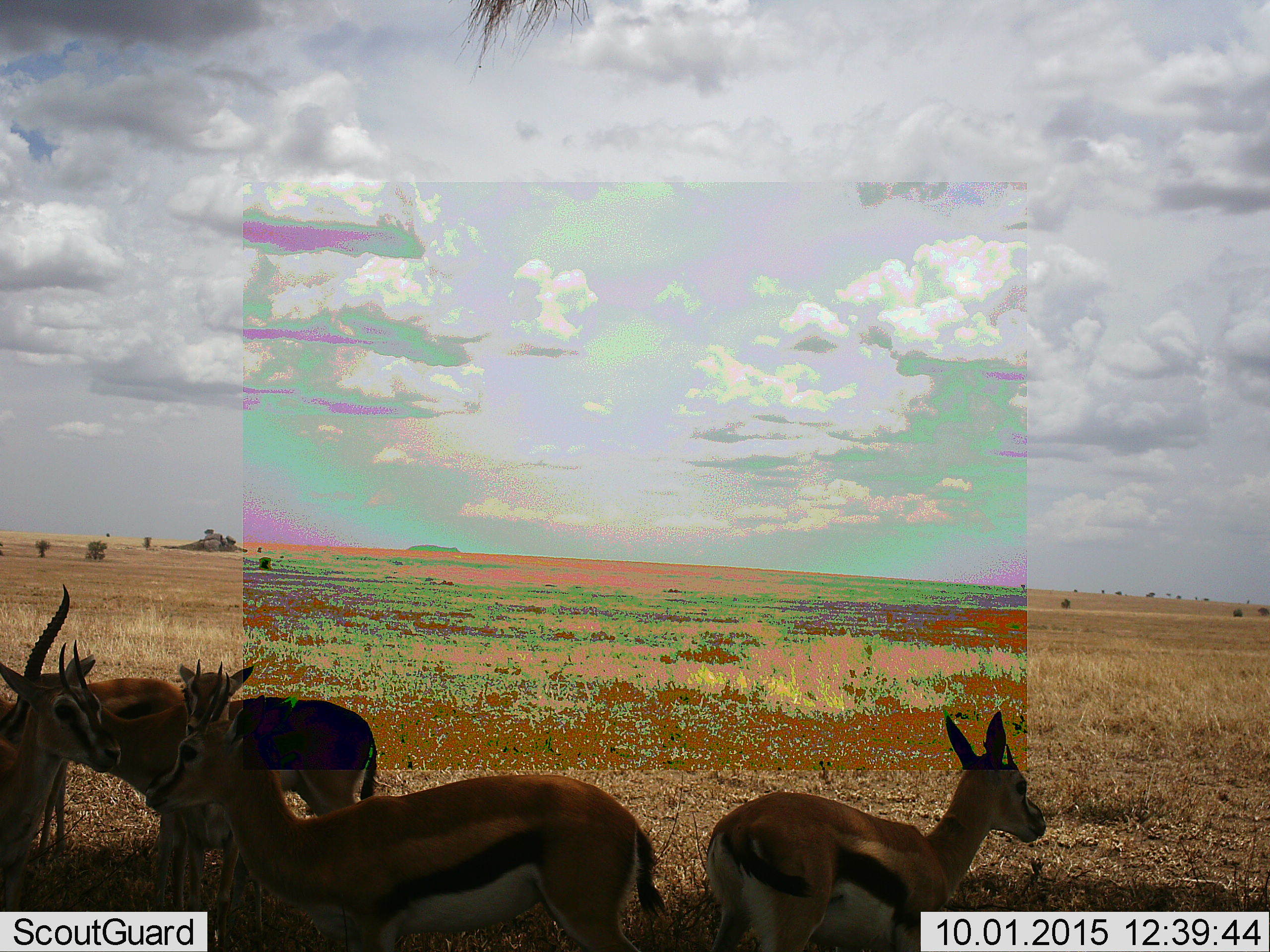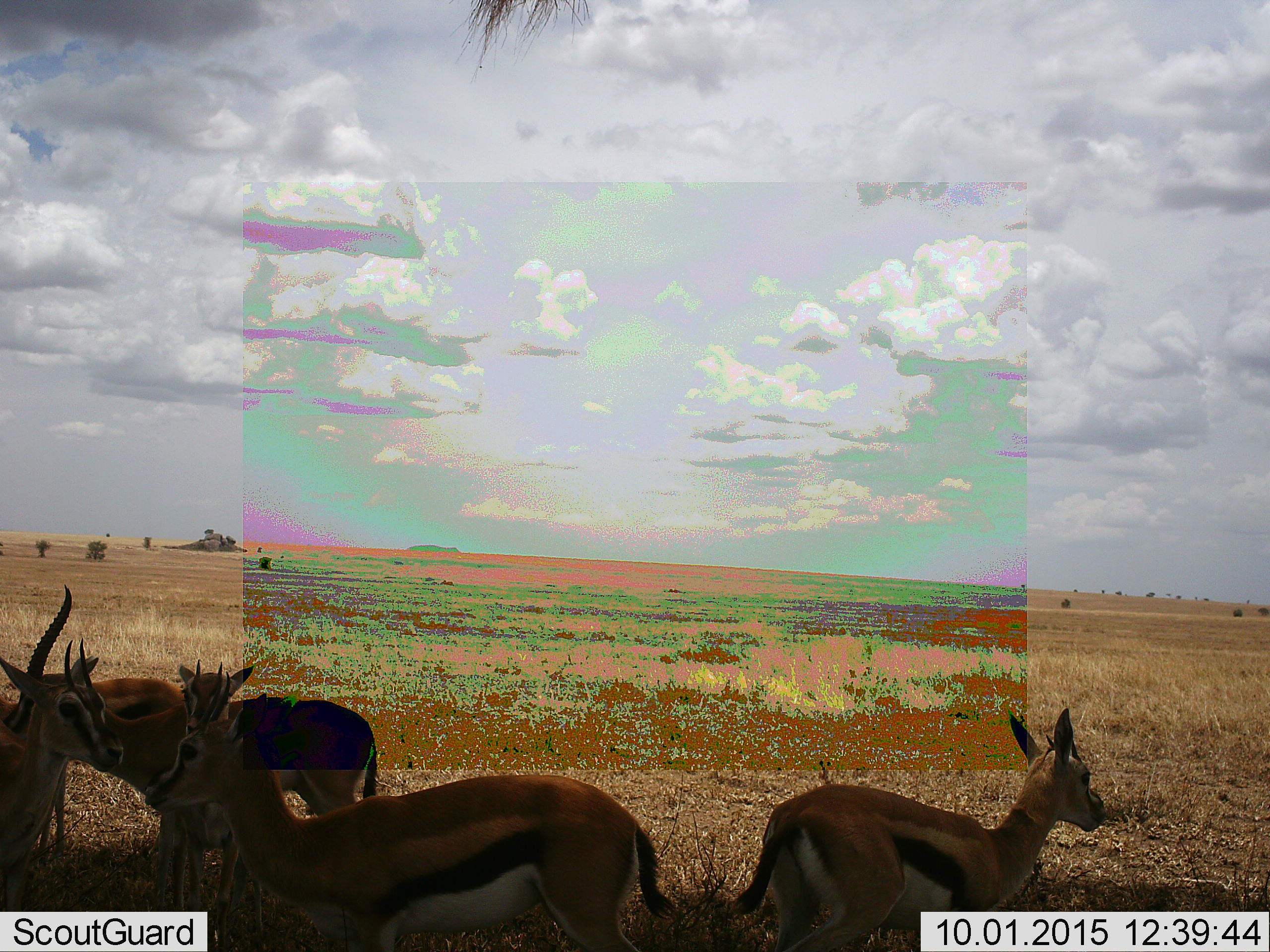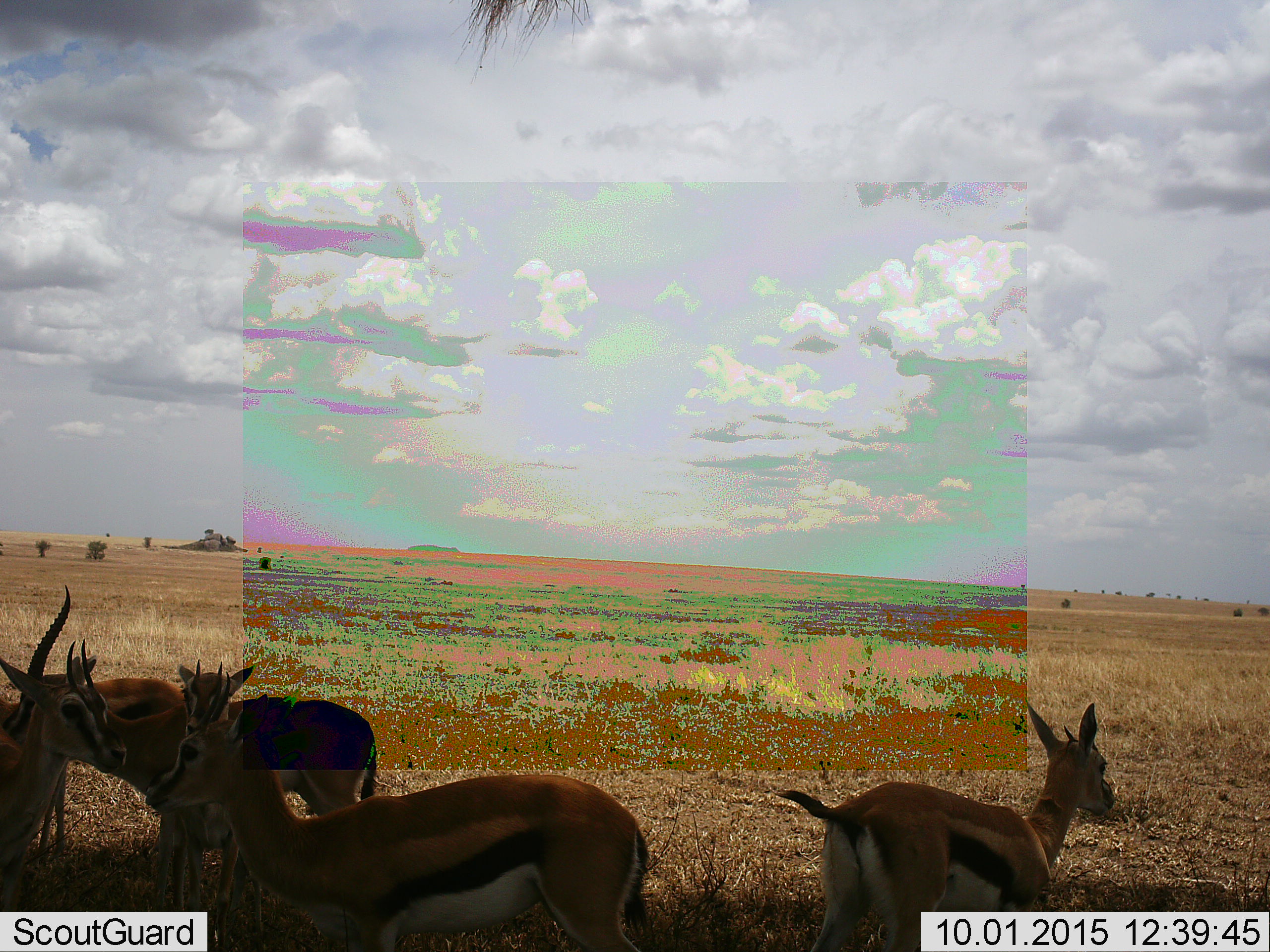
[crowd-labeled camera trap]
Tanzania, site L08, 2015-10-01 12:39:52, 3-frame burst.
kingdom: Animalia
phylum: Chordata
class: Mammalia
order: Artiodactyla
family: Bovidae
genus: Eudorcas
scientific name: Eudorcas thomsonii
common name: thomson's gazelle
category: gazellethomsons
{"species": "gazellethomsons (thomson's gazelle) (Eudorcas thomsonii)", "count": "6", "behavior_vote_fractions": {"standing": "88%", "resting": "12%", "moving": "38%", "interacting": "0%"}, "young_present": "25%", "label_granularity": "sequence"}